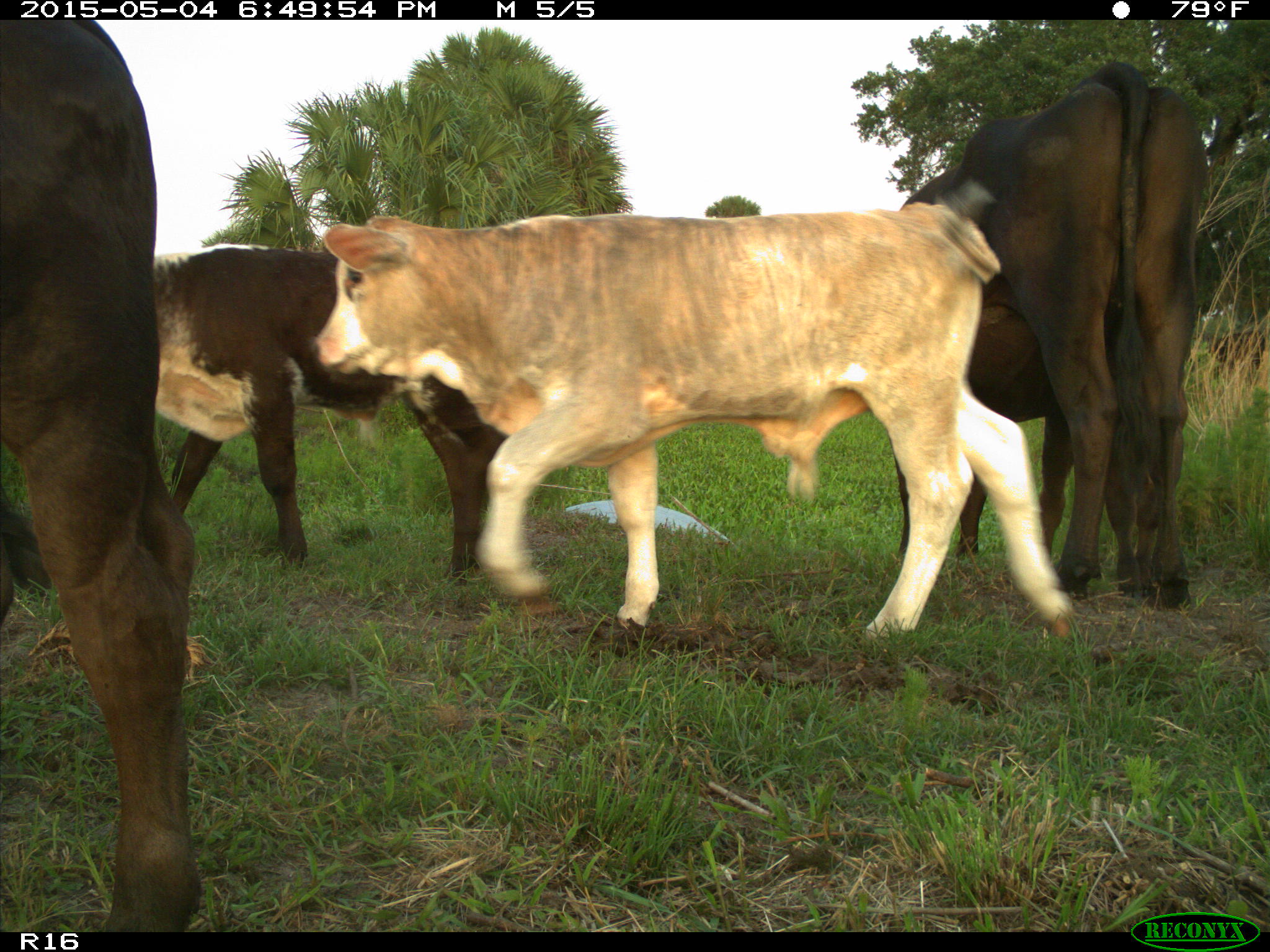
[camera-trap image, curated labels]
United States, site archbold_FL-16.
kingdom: Animalia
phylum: Chordata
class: Mammalia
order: Artiodactyla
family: Bovidae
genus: Bos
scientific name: Bos taurus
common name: domestic cow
Bos taurus (domestic cow).